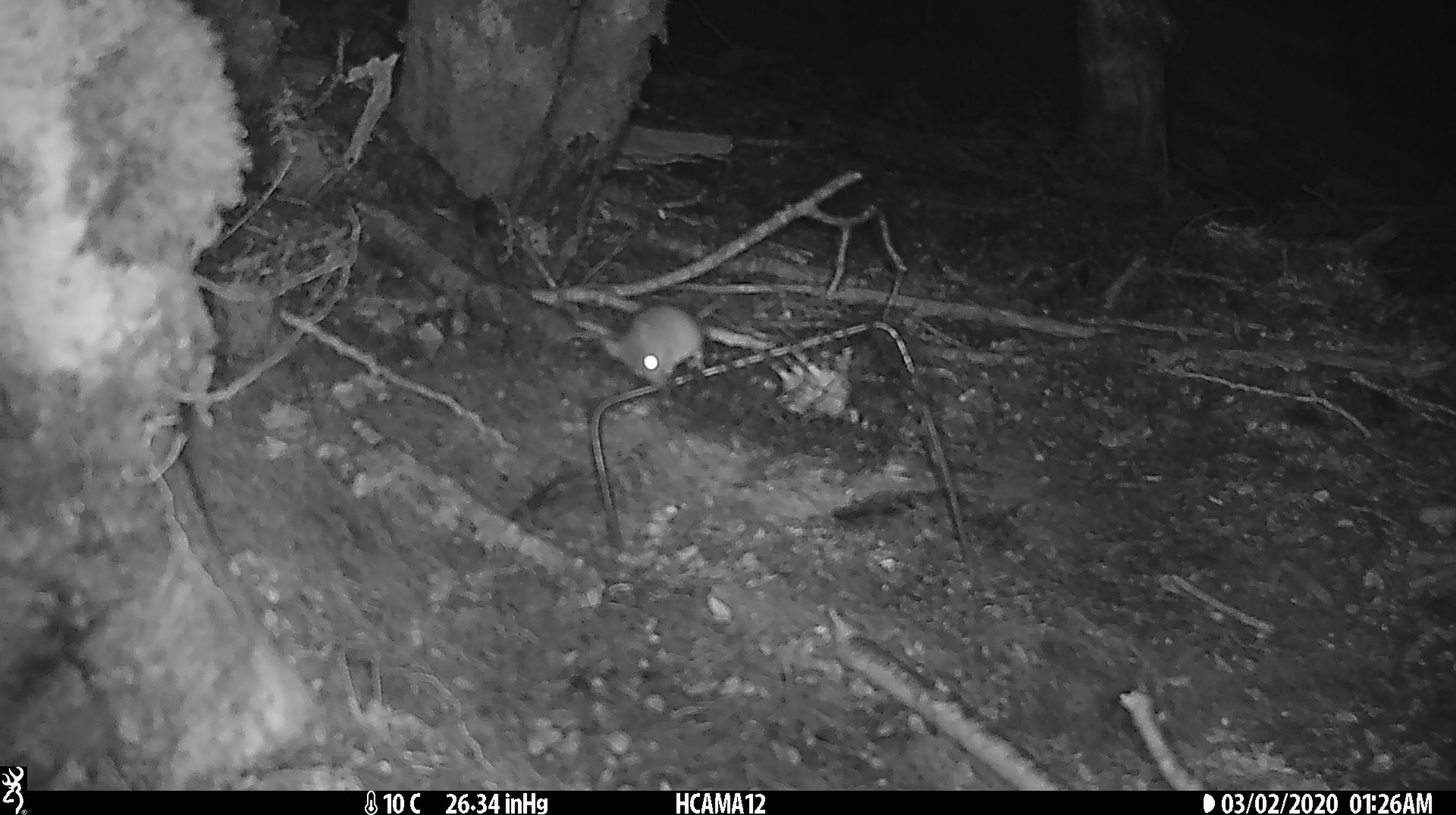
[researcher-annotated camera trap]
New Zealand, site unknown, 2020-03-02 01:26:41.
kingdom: Animalia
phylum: Chordata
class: Mammalia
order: Rodentia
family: Muridae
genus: Mus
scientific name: Mus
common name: mouse